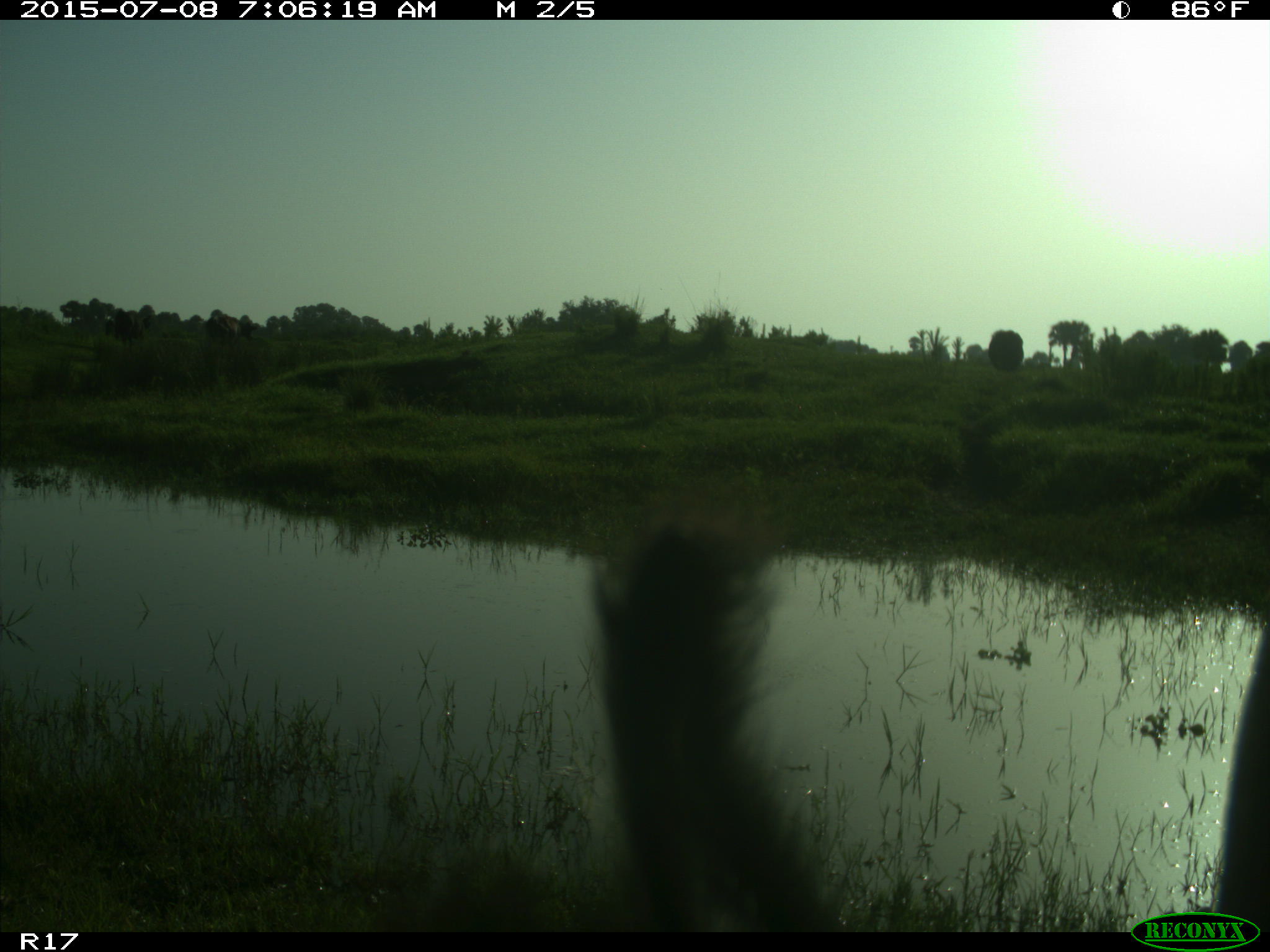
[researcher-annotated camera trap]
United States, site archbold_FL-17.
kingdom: Animalia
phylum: Chordata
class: Mammalia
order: Artiodactyla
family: Bovidae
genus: Bos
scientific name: Bos taurus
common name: domestic cow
Bos taurus (domestic cow).